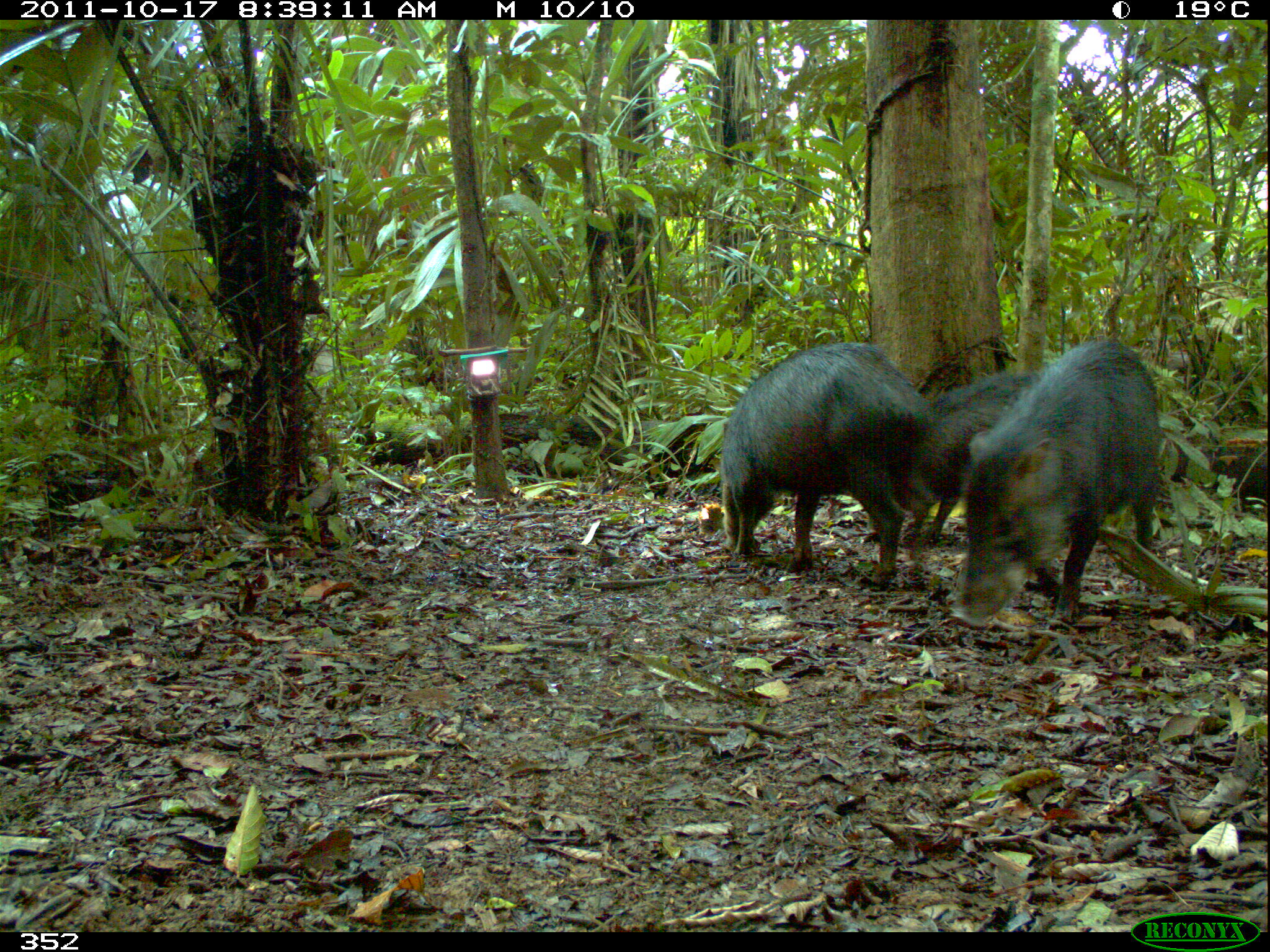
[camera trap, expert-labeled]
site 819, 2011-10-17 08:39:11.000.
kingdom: Animalia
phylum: Chordata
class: Mammalia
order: Artiodactyla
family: Tayassuidae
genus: Tayassu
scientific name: Tayassu pecari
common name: white-lipped peccary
Tayassu pecari (white-lipped peccary).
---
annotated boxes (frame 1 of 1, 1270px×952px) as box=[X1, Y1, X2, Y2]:
tayassu pecari: box=[948, 335, 1166, 634]; box=[717, 338, 937, 588]; box=[863, 369, 1040, 545]